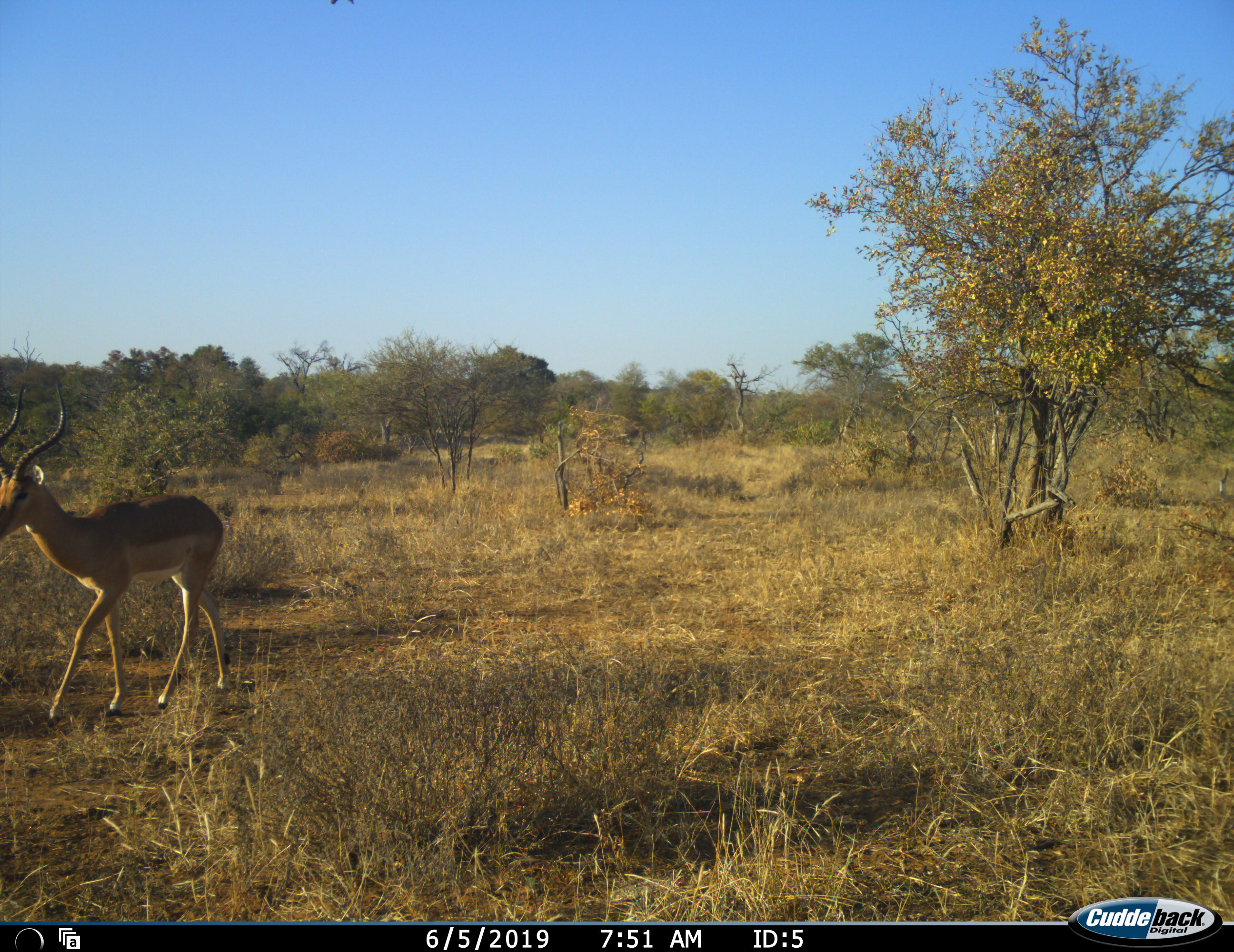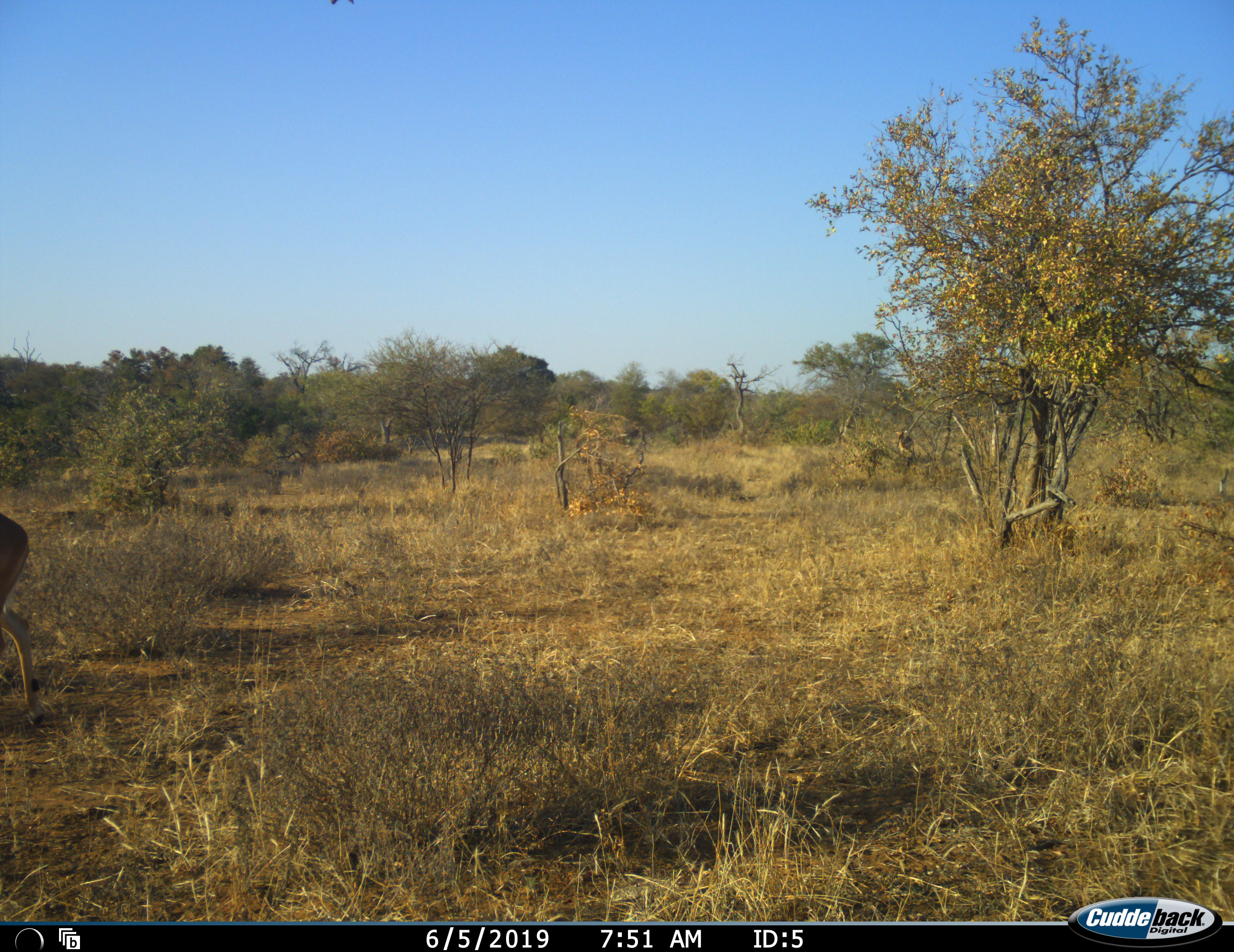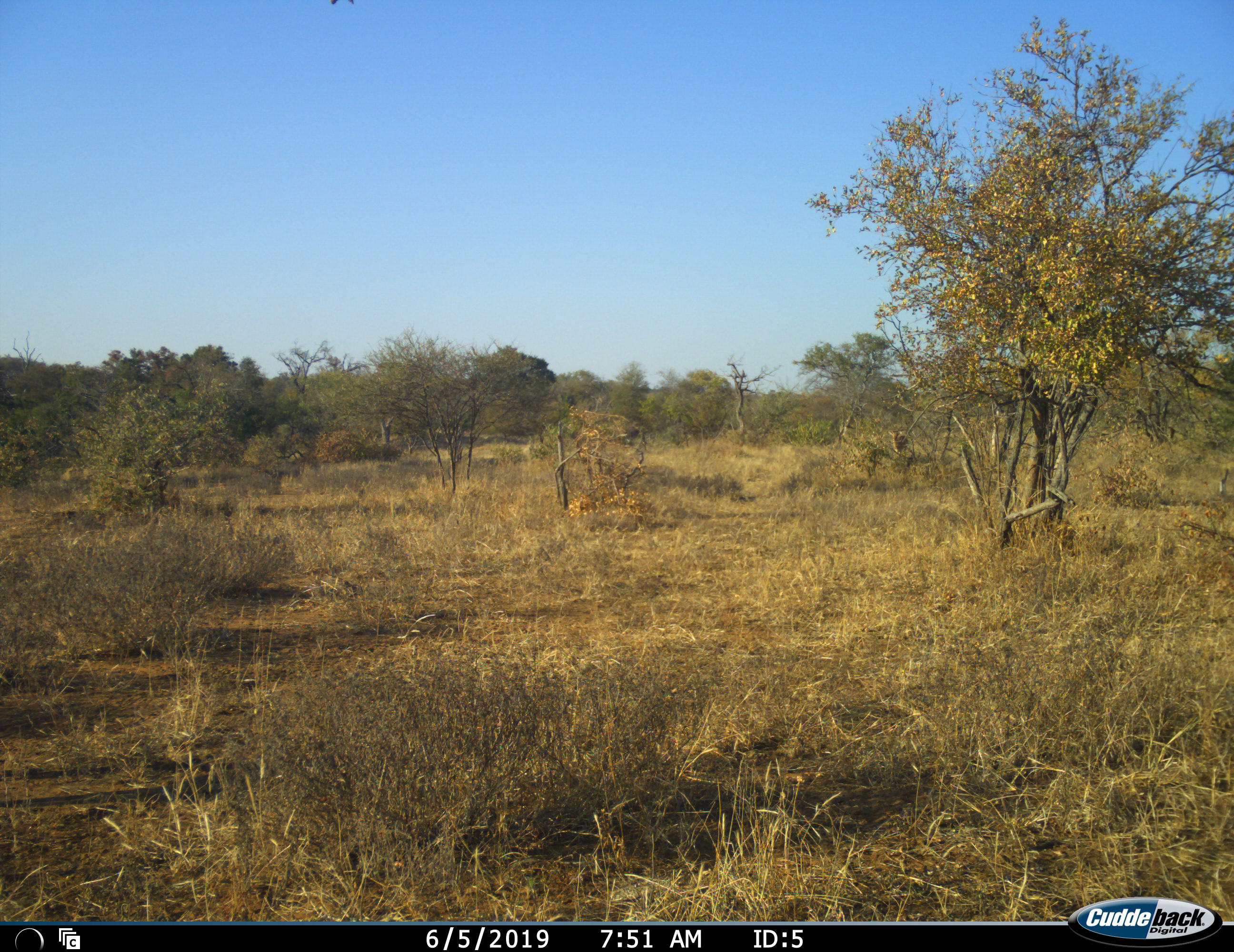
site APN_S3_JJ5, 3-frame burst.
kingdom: Animalia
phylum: Chordata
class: Mammalia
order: Artiodactyla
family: Bovidae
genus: Aepyceros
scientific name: Aepyceros melampus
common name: impala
Impala (Aepyceros melampus), count 1. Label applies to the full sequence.